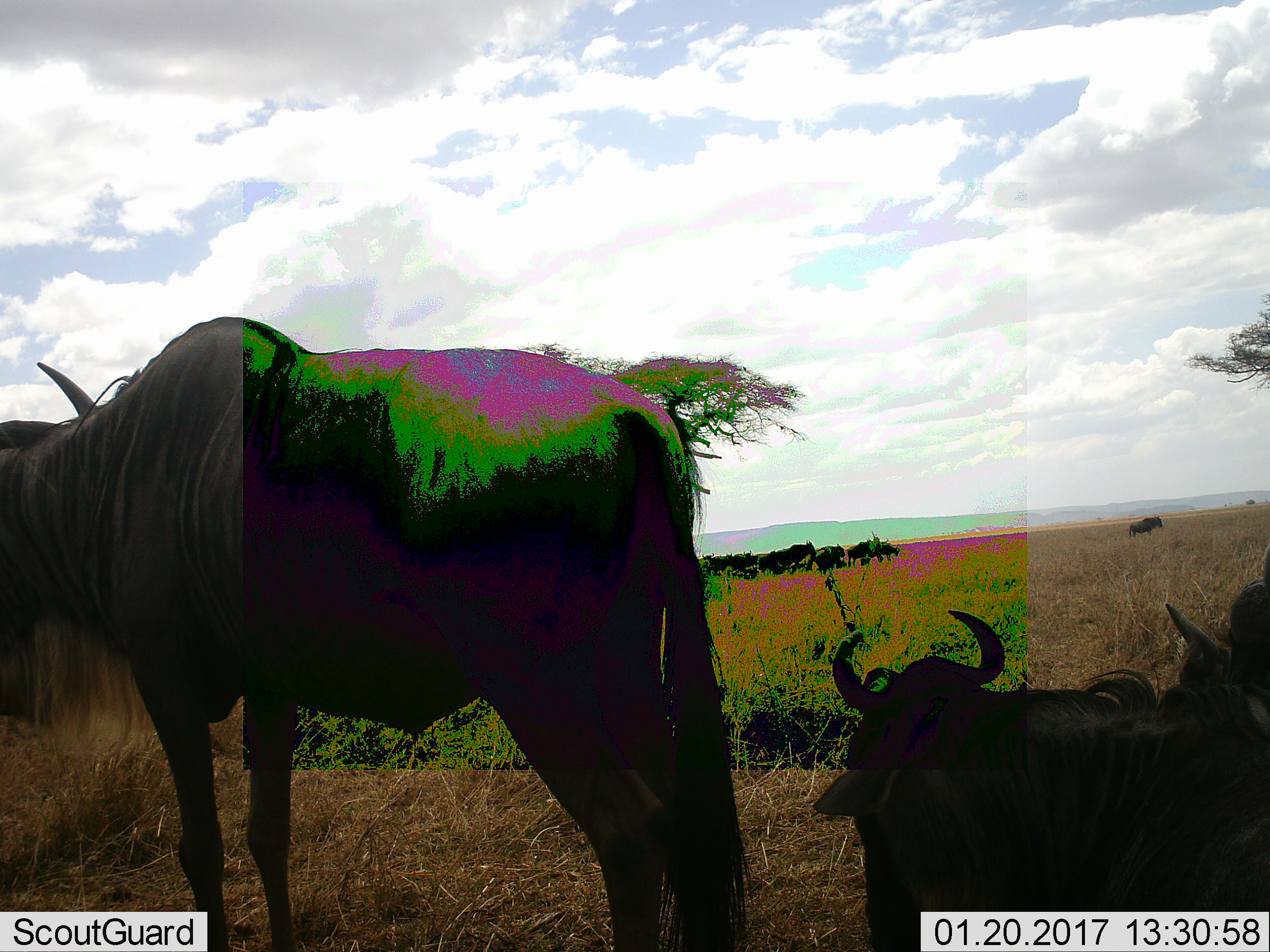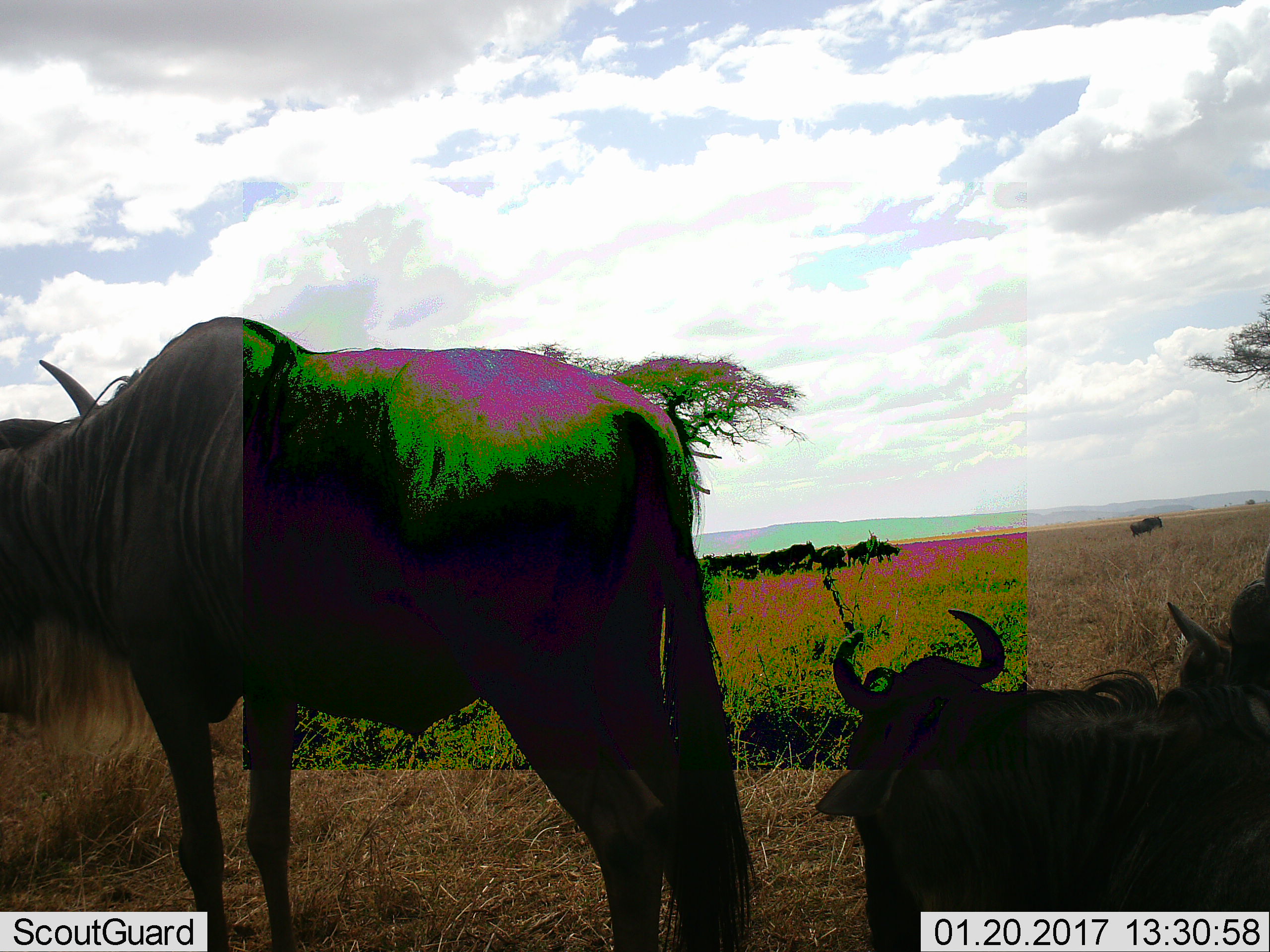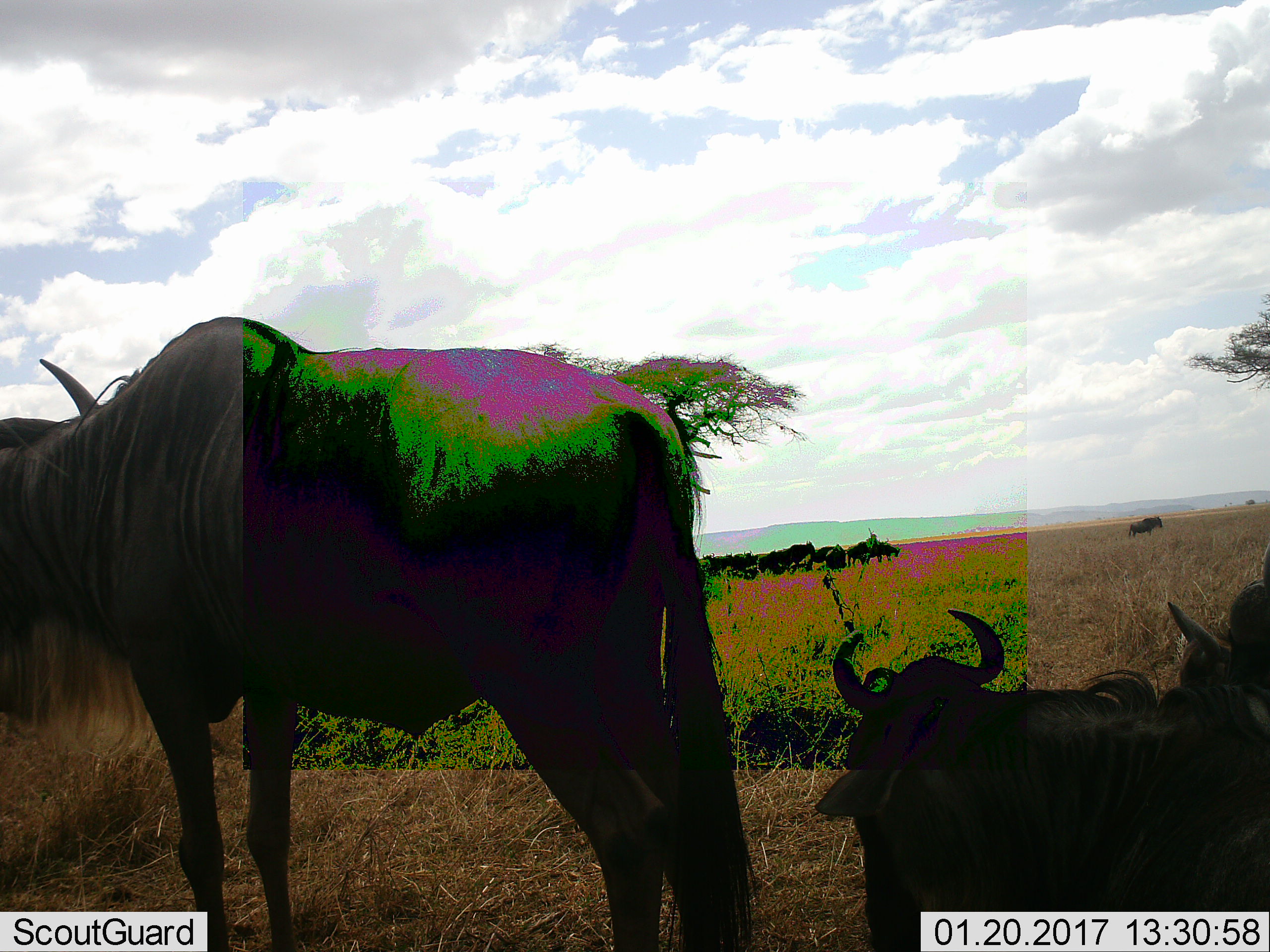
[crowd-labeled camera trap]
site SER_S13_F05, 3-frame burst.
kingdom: Animalia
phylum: Chordata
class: Mammalia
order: Artiodactyla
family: Bovidae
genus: Connochaetes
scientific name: Connochaetes taurinus taurinus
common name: blue wildebeest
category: wildebeestblue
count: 4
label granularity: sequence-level